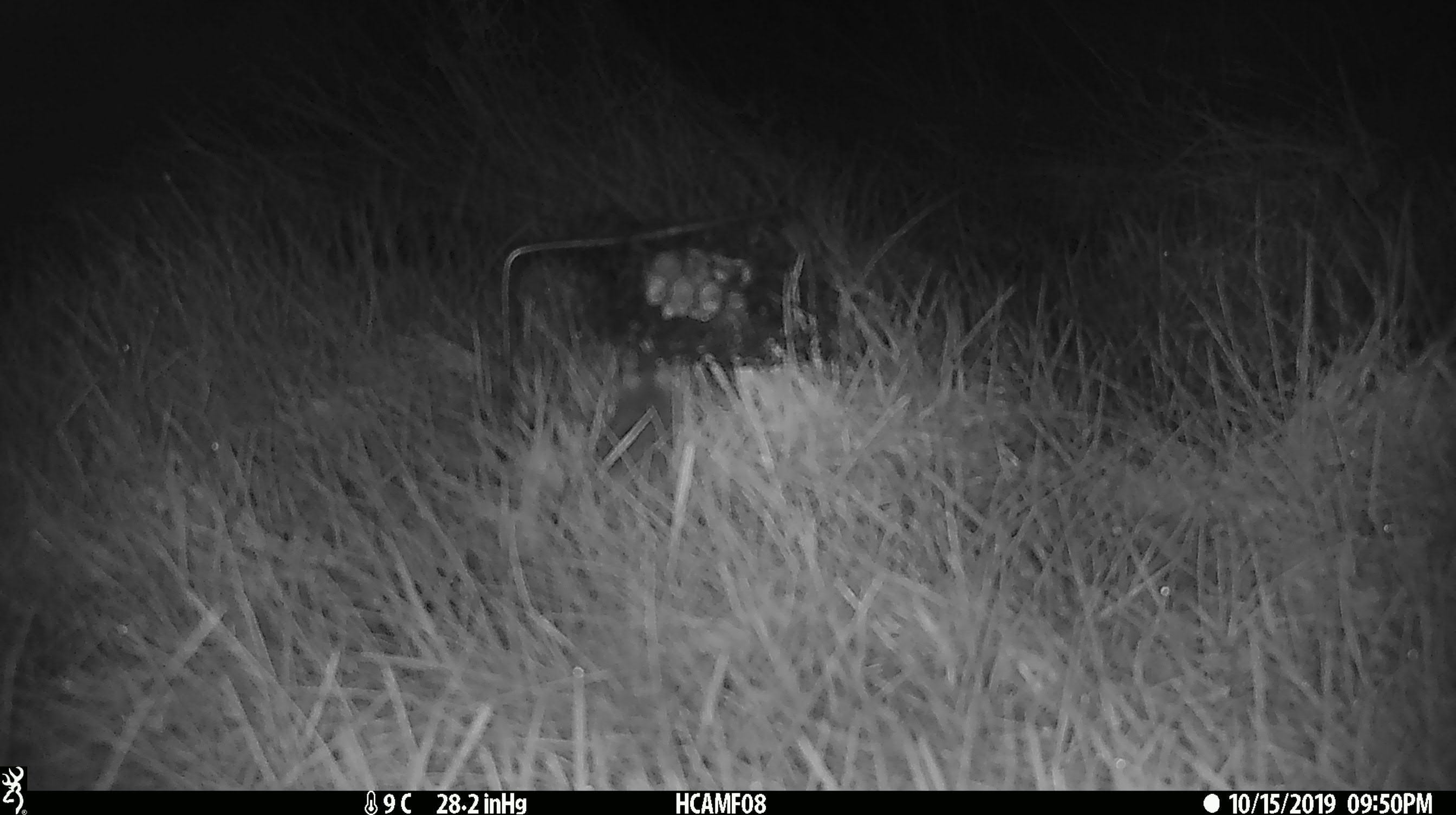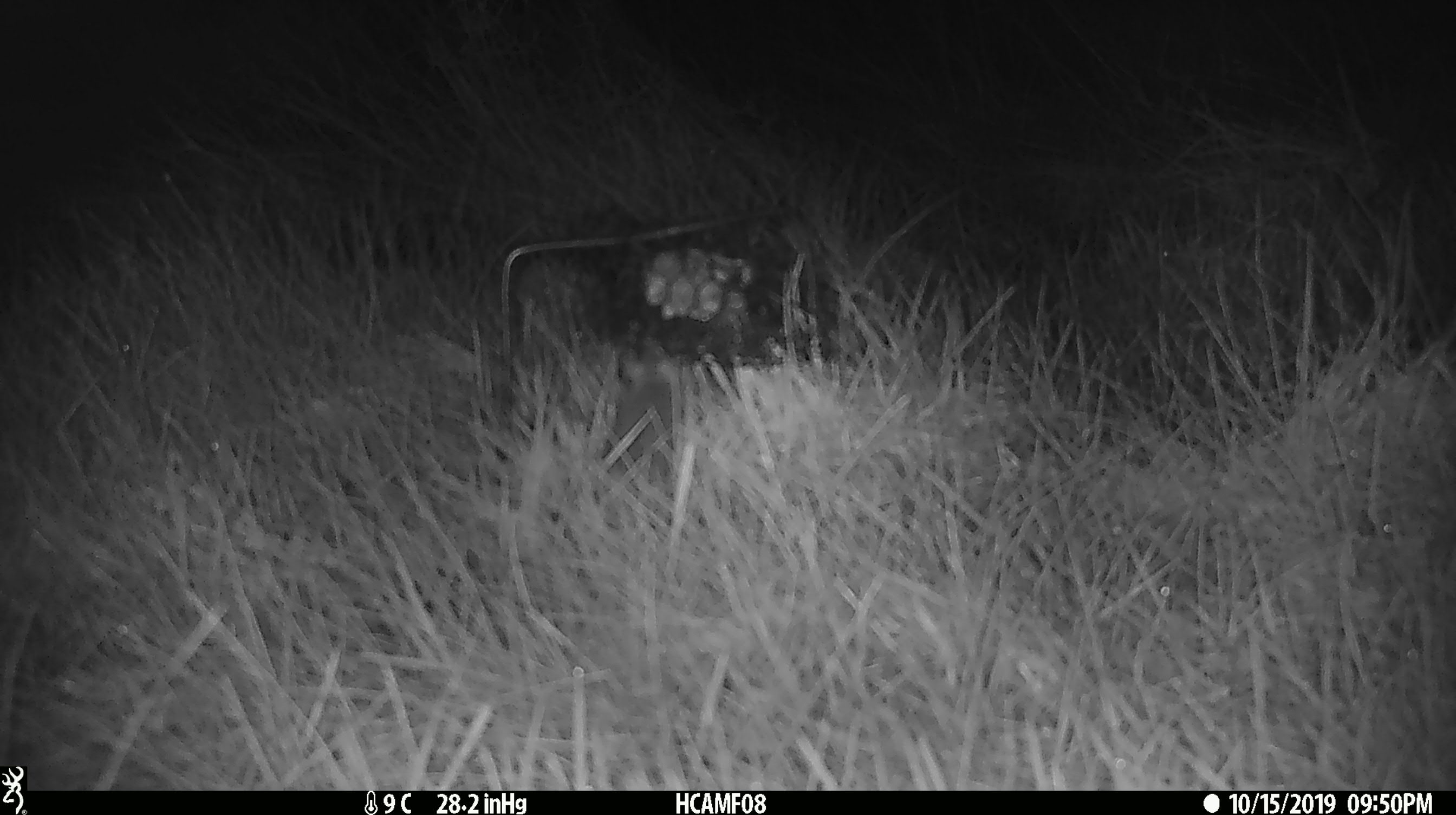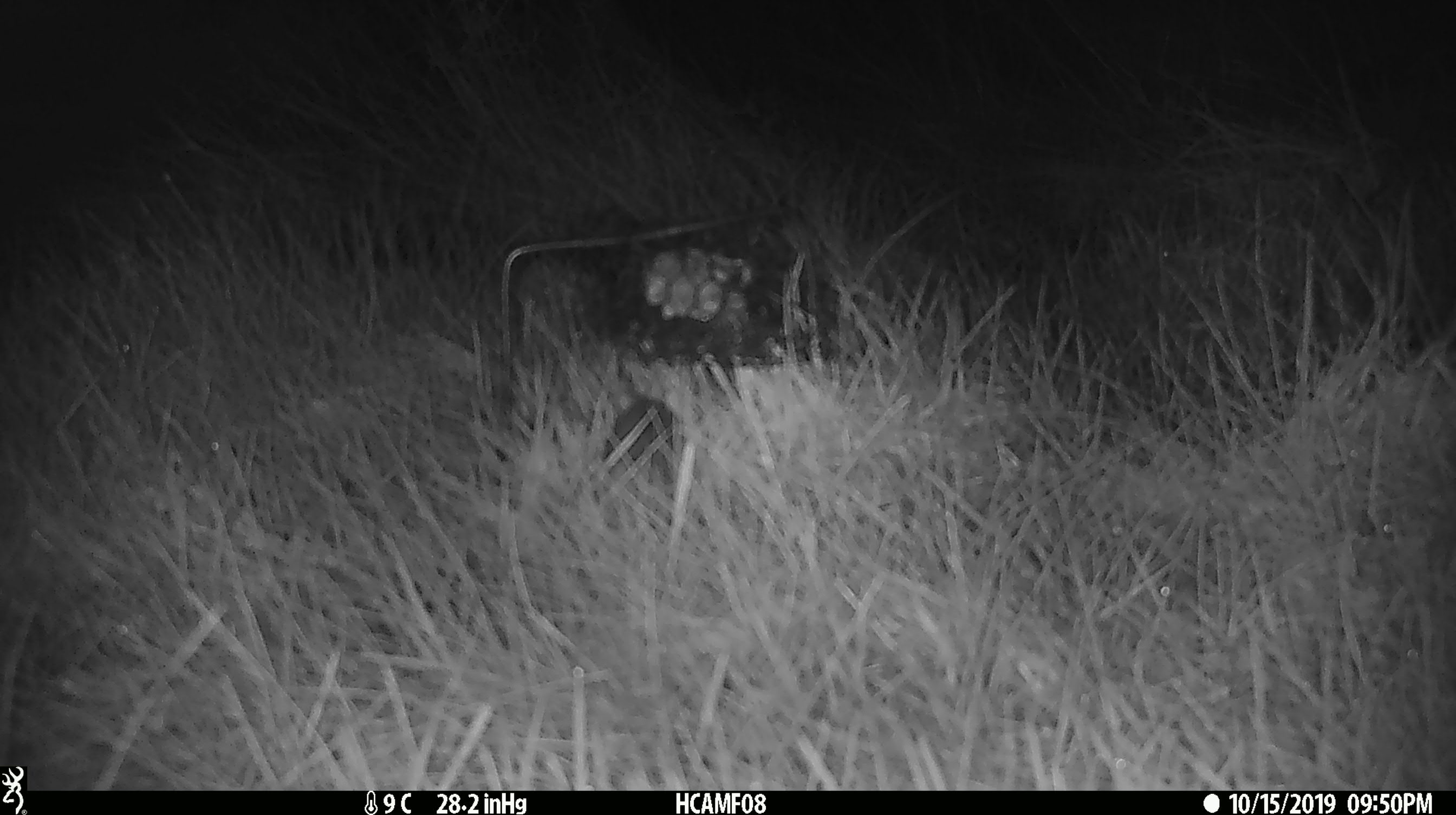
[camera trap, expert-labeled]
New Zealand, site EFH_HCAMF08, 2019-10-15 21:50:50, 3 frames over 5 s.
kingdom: Animalia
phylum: Chordata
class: Mammalia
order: Rodentia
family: Muridae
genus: Mus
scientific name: Mus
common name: mouse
Mouse (Mus).